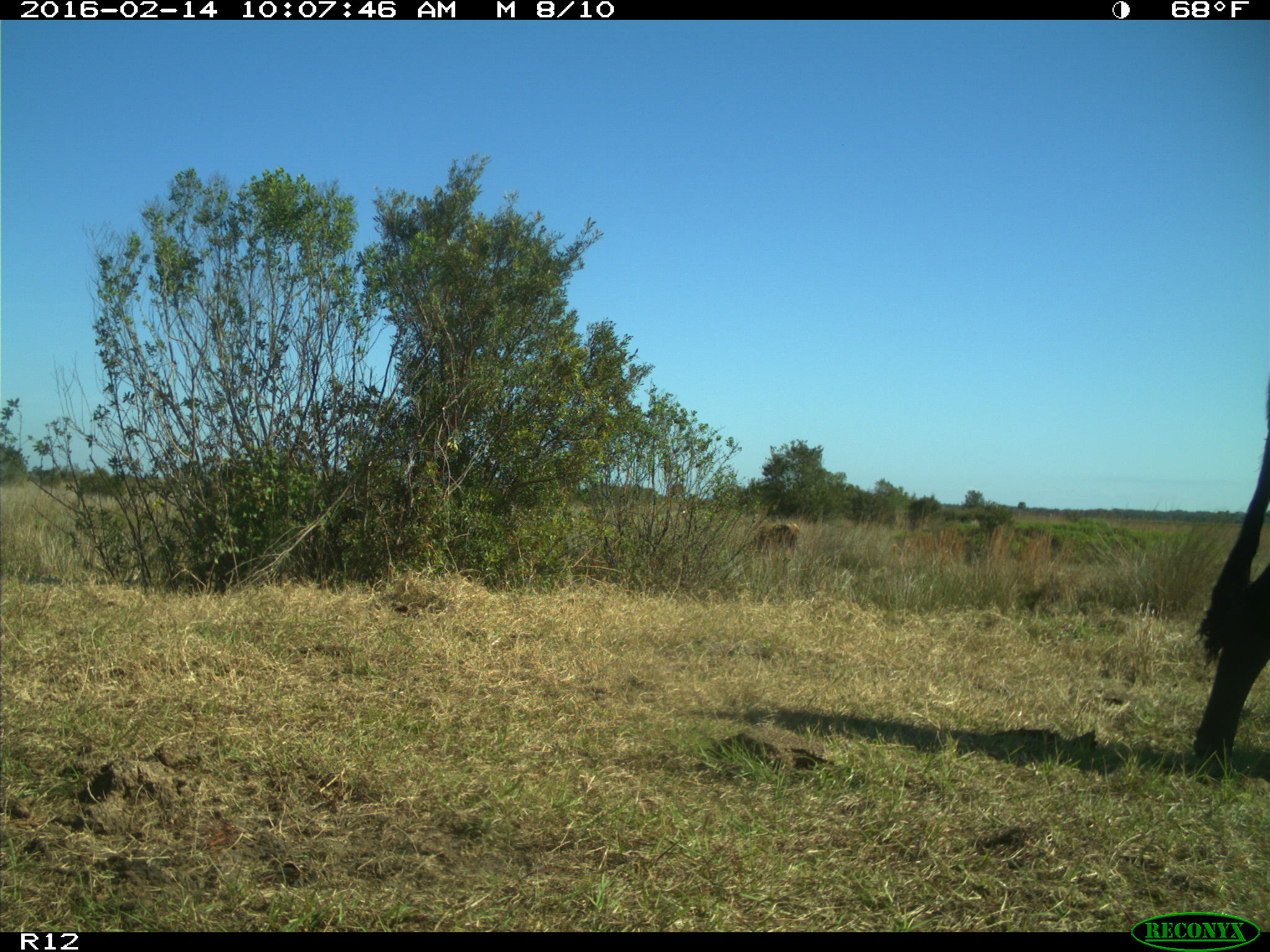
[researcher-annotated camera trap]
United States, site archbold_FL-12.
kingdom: Animalia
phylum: Chordata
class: Mammalia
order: Artiodactyla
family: Bovidae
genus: Bos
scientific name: Bos taurus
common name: domestic cow